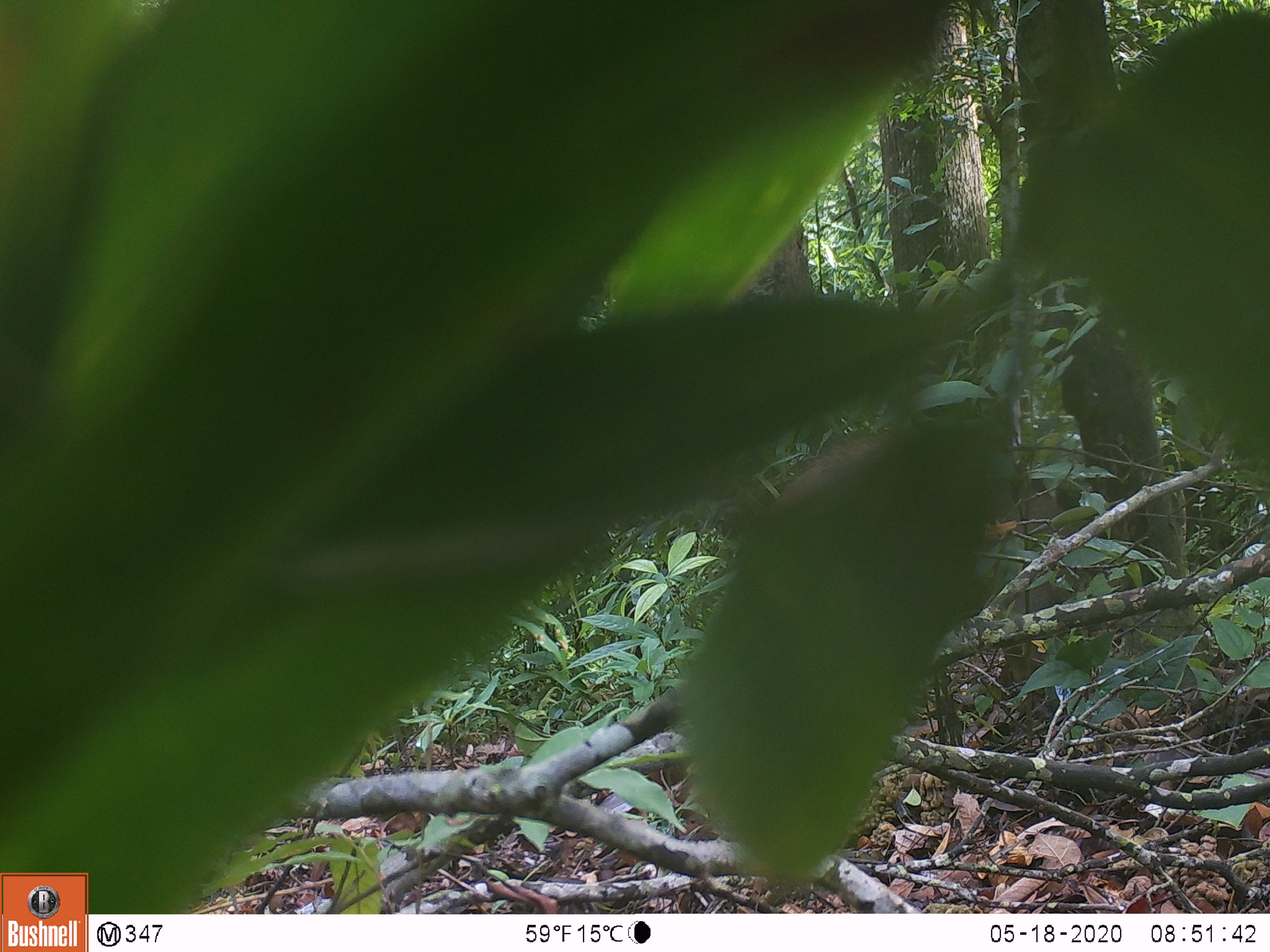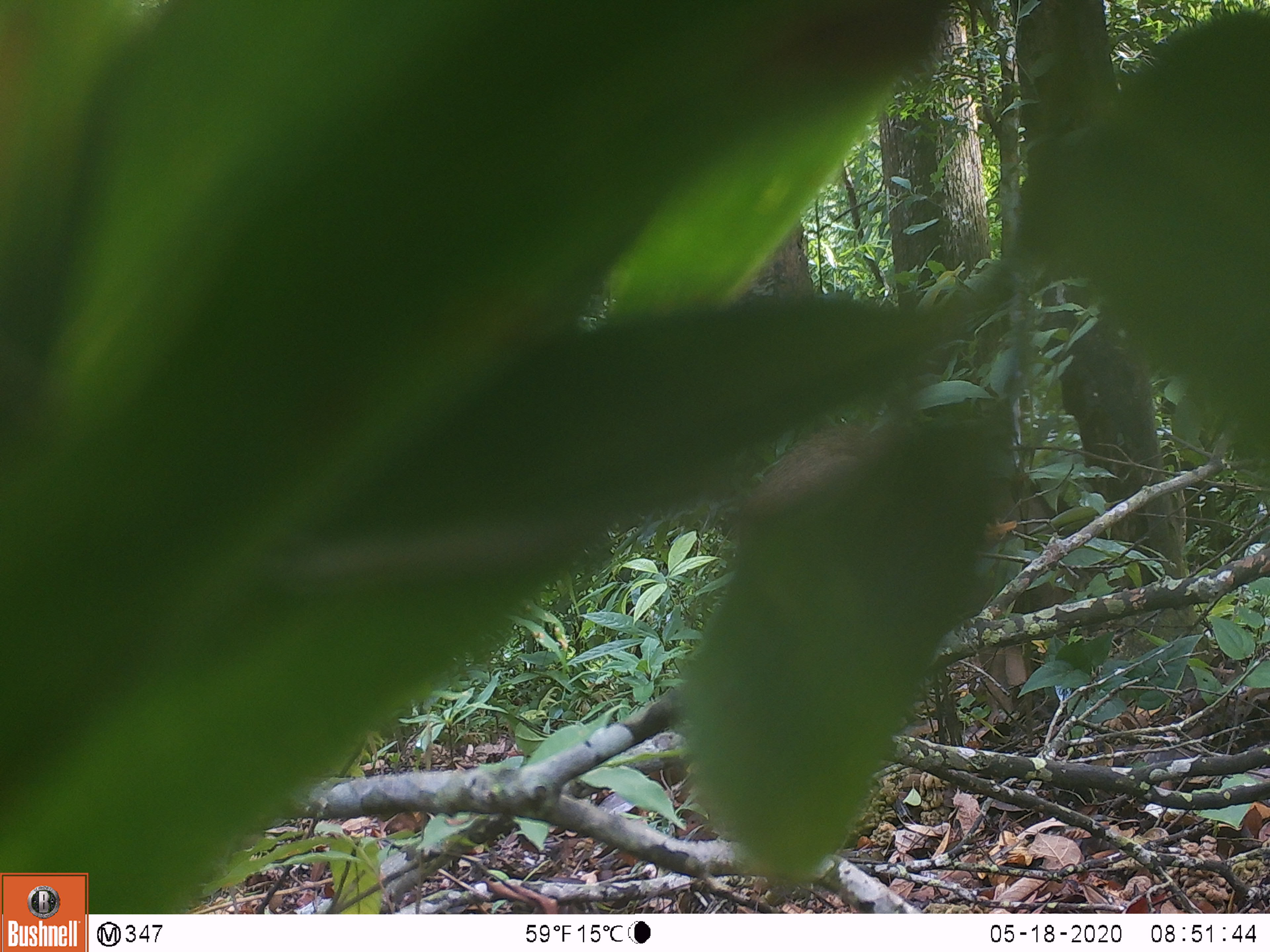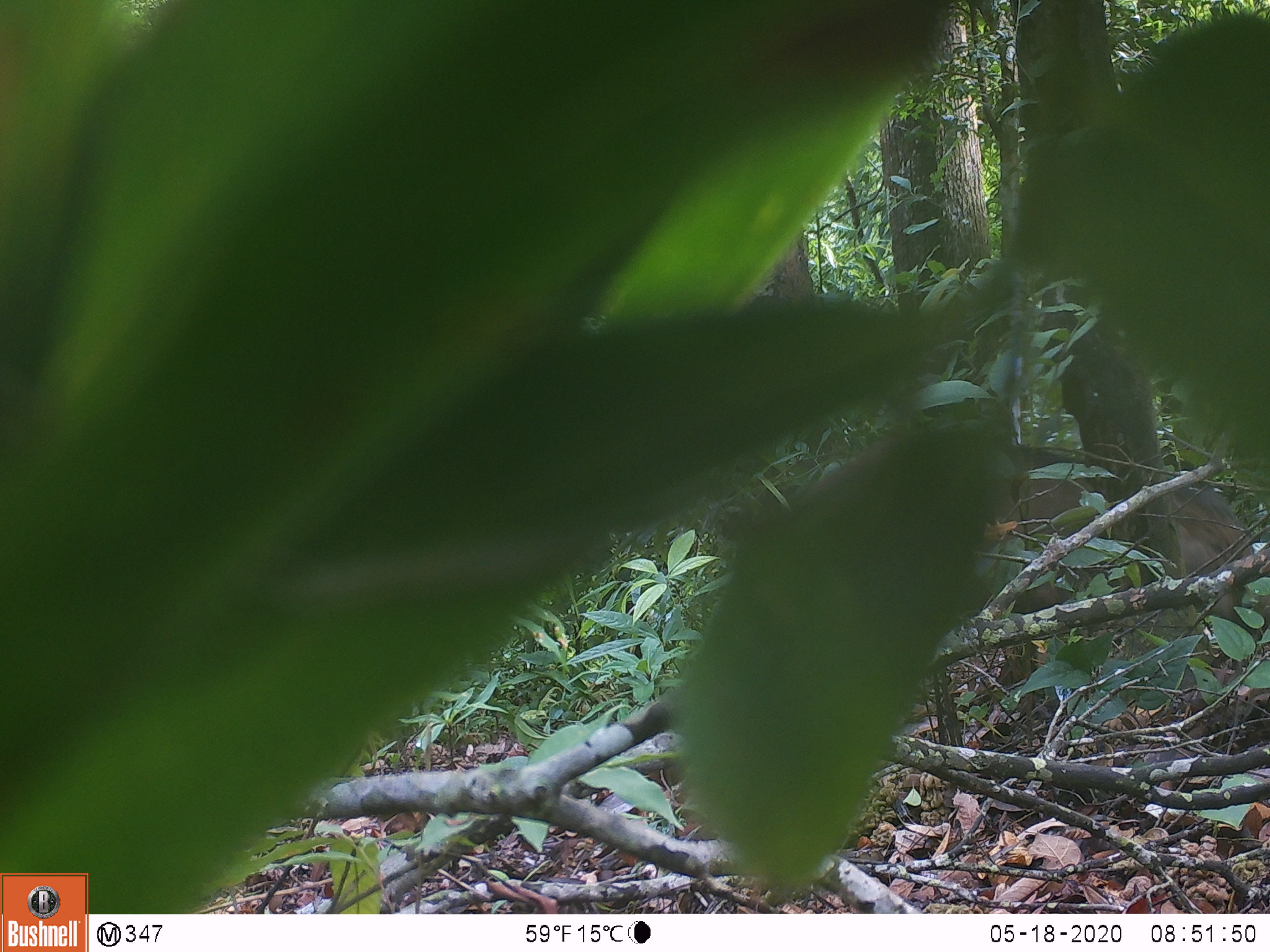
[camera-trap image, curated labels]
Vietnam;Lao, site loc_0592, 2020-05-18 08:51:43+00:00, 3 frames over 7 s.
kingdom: Animalia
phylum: Chordata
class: Mammalia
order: Artiodactyla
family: Suidae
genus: Sus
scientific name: Sus scrofa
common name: eurasian wild pig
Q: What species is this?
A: Eurasian wild pig (Sus scrofa).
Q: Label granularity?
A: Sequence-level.